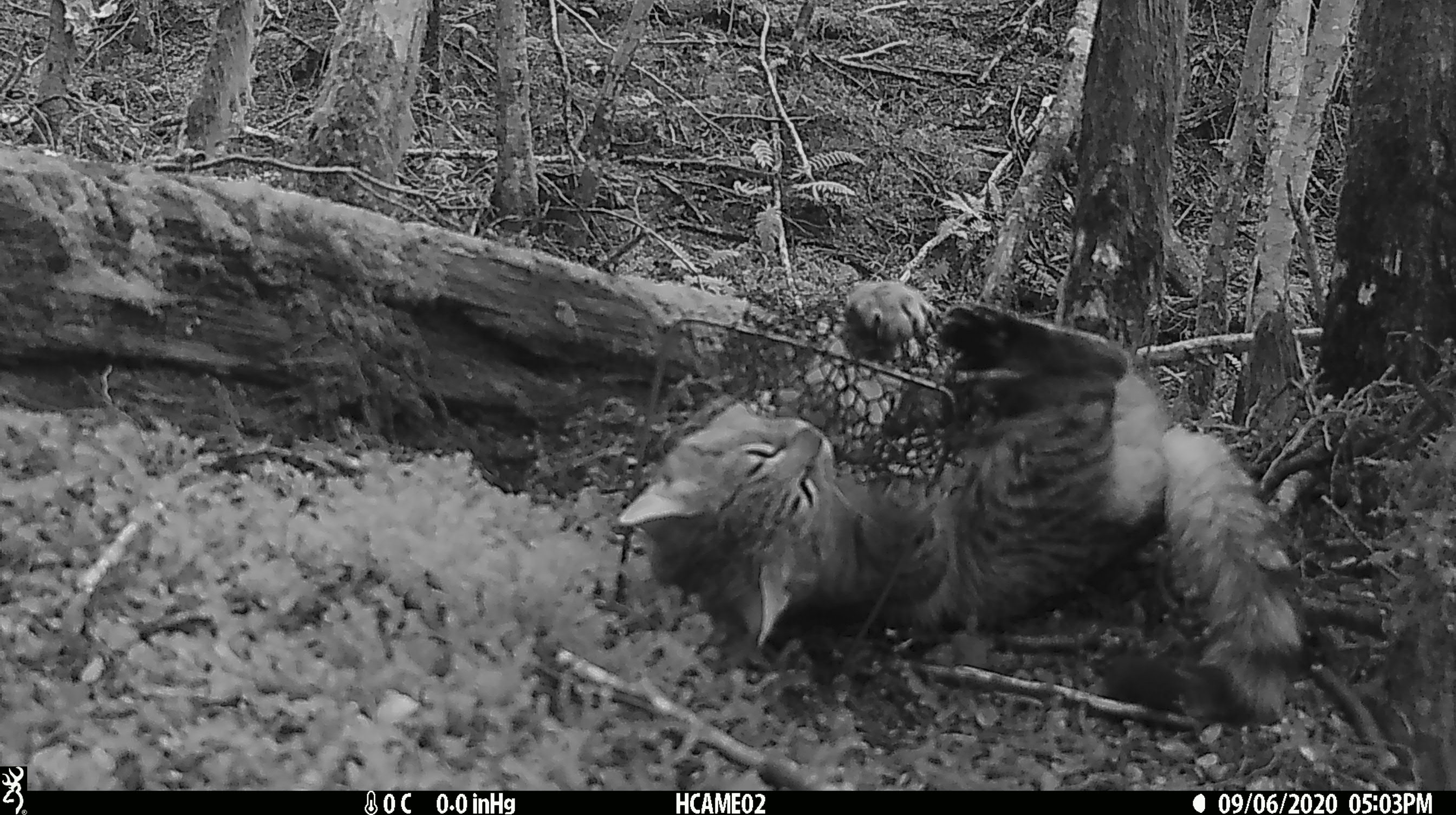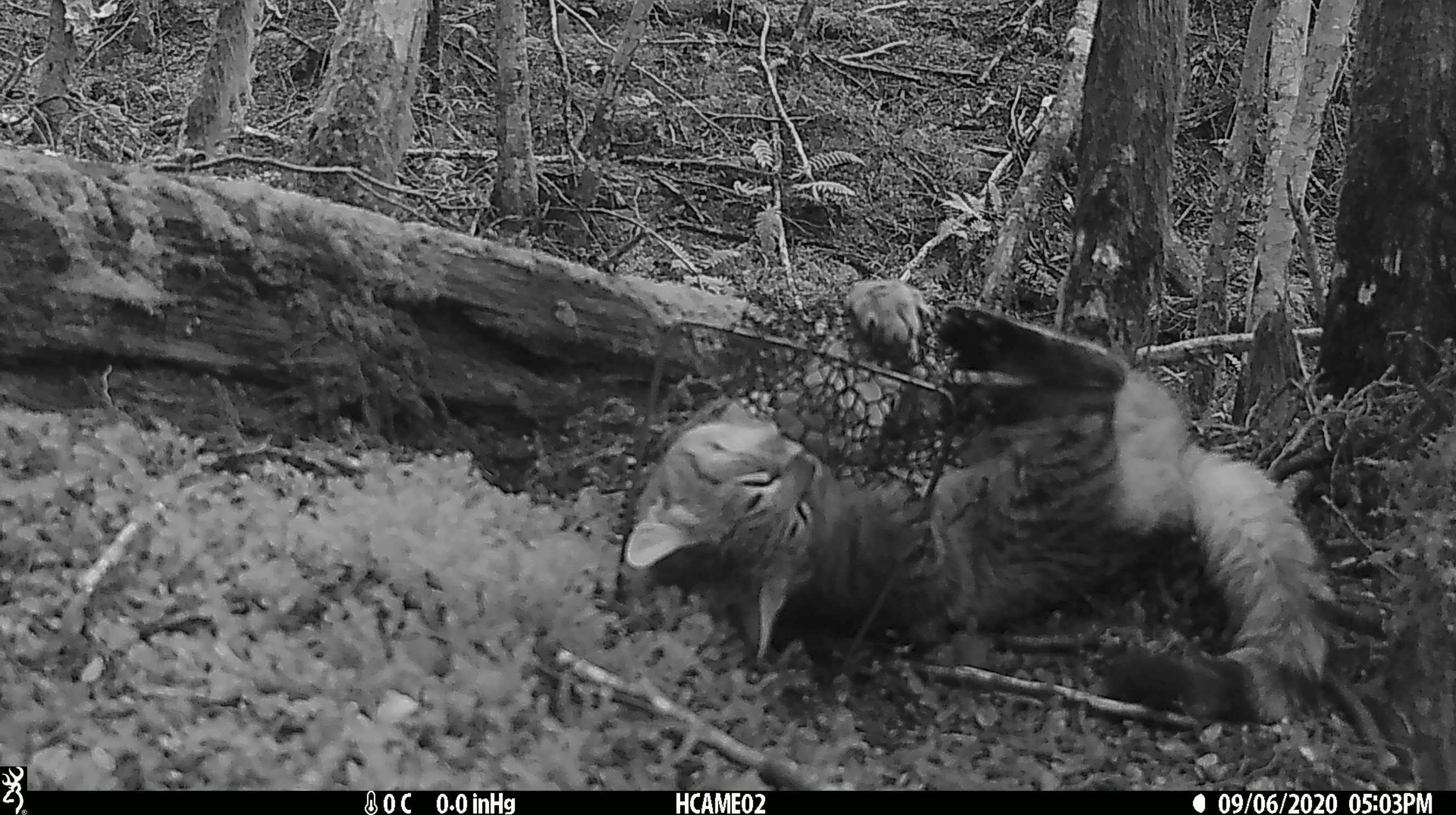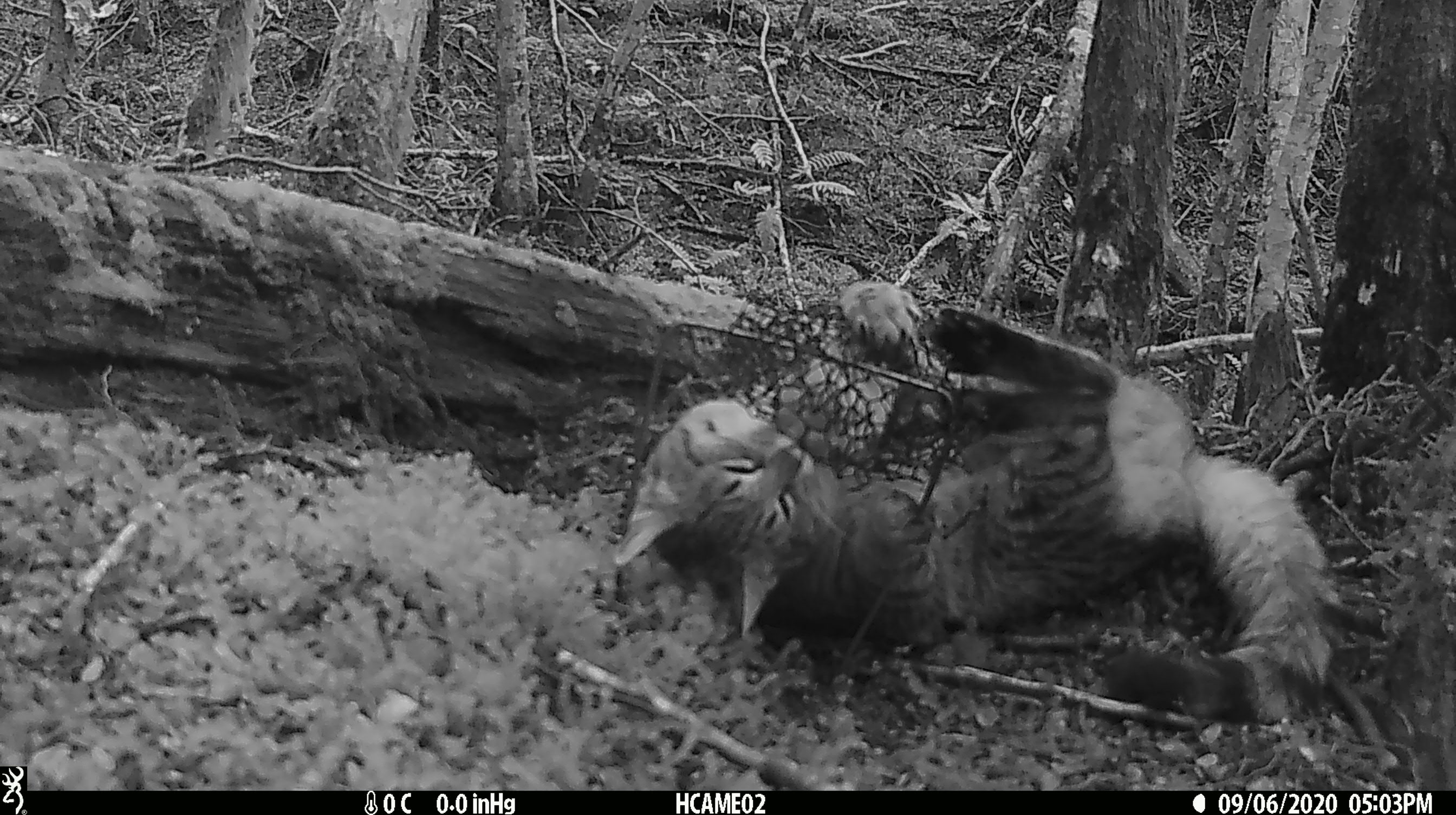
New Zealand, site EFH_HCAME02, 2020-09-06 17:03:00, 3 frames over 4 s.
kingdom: Animalia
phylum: Chordata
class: Mammalia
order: Carnivora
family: Felidae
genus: Felis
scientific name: Felis catus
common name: domestic cat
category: cat